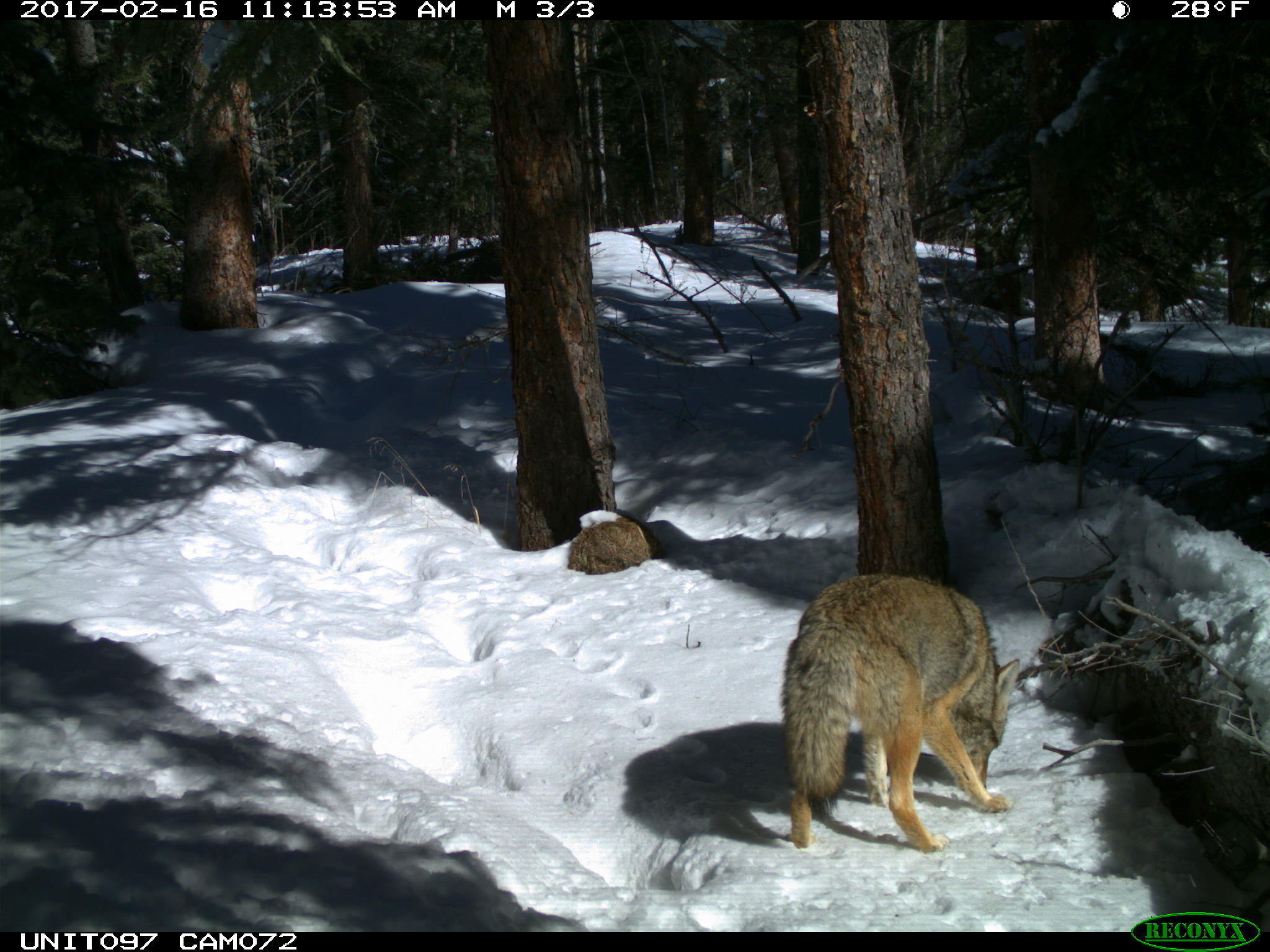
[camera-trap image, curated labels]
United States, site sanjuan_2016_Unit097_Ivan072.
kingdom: Animalia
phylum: Chordata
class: Mammalia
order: Carnivora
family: Canidae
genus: Canis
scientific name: Canis latrans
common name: coyote